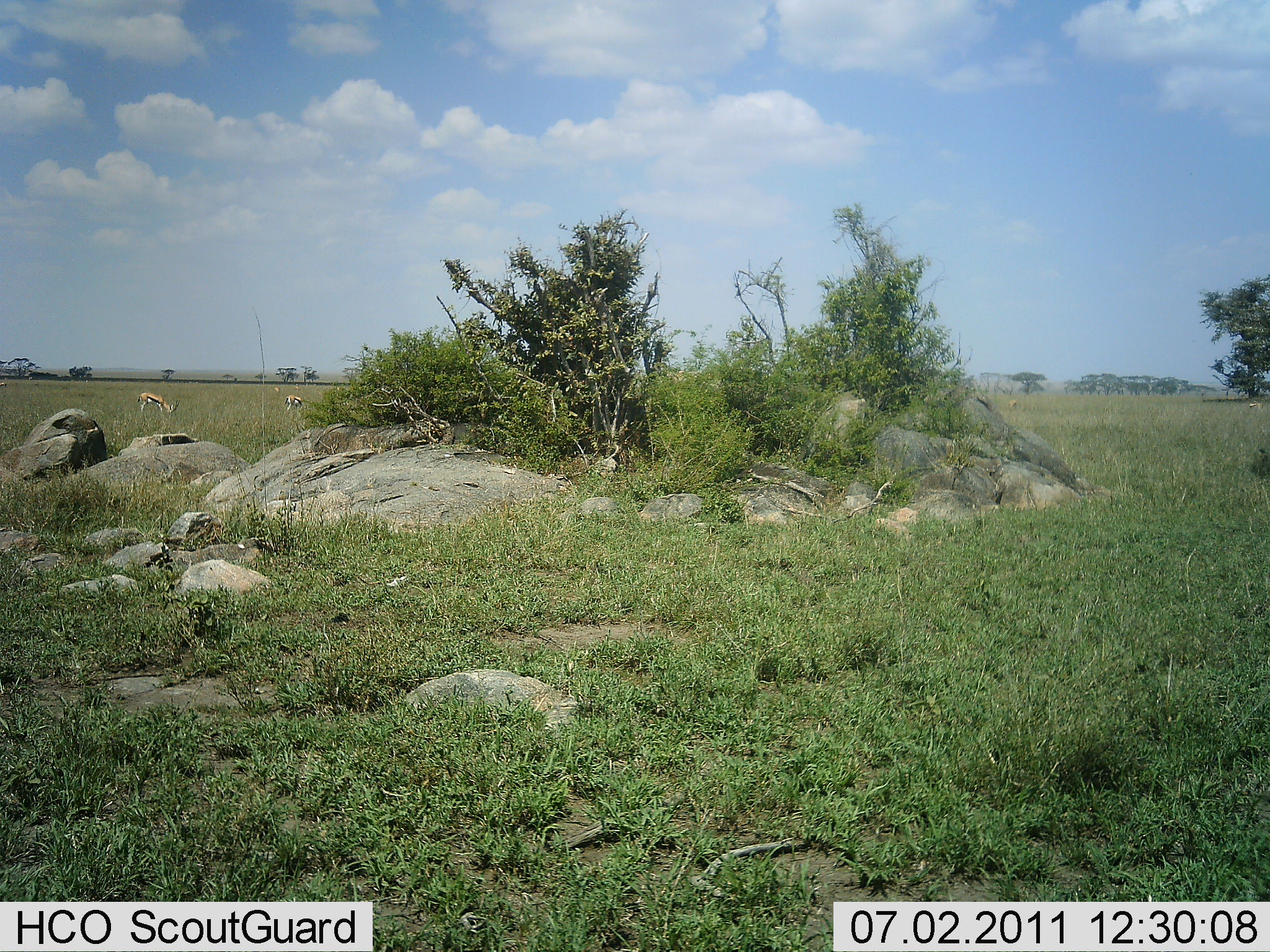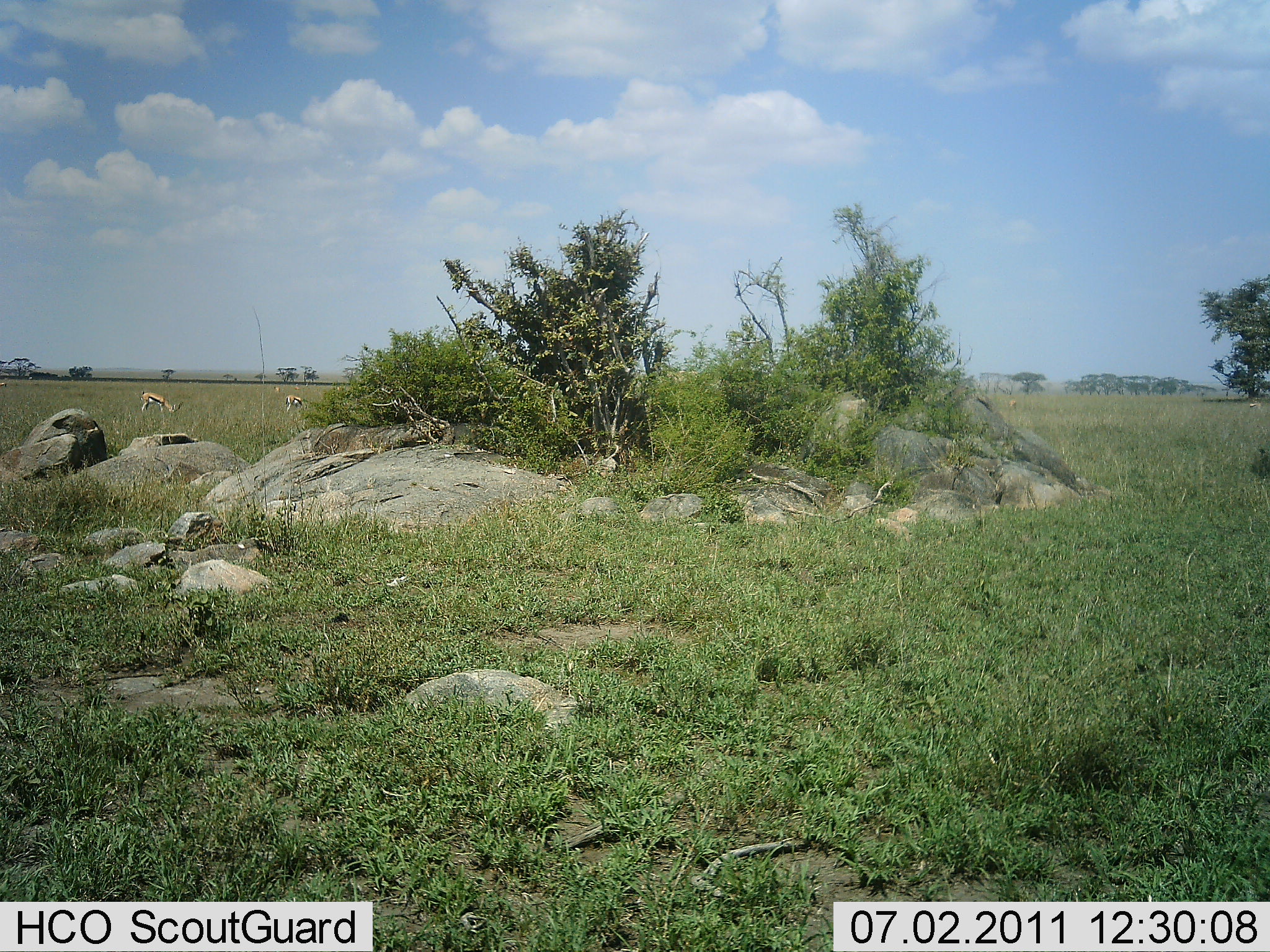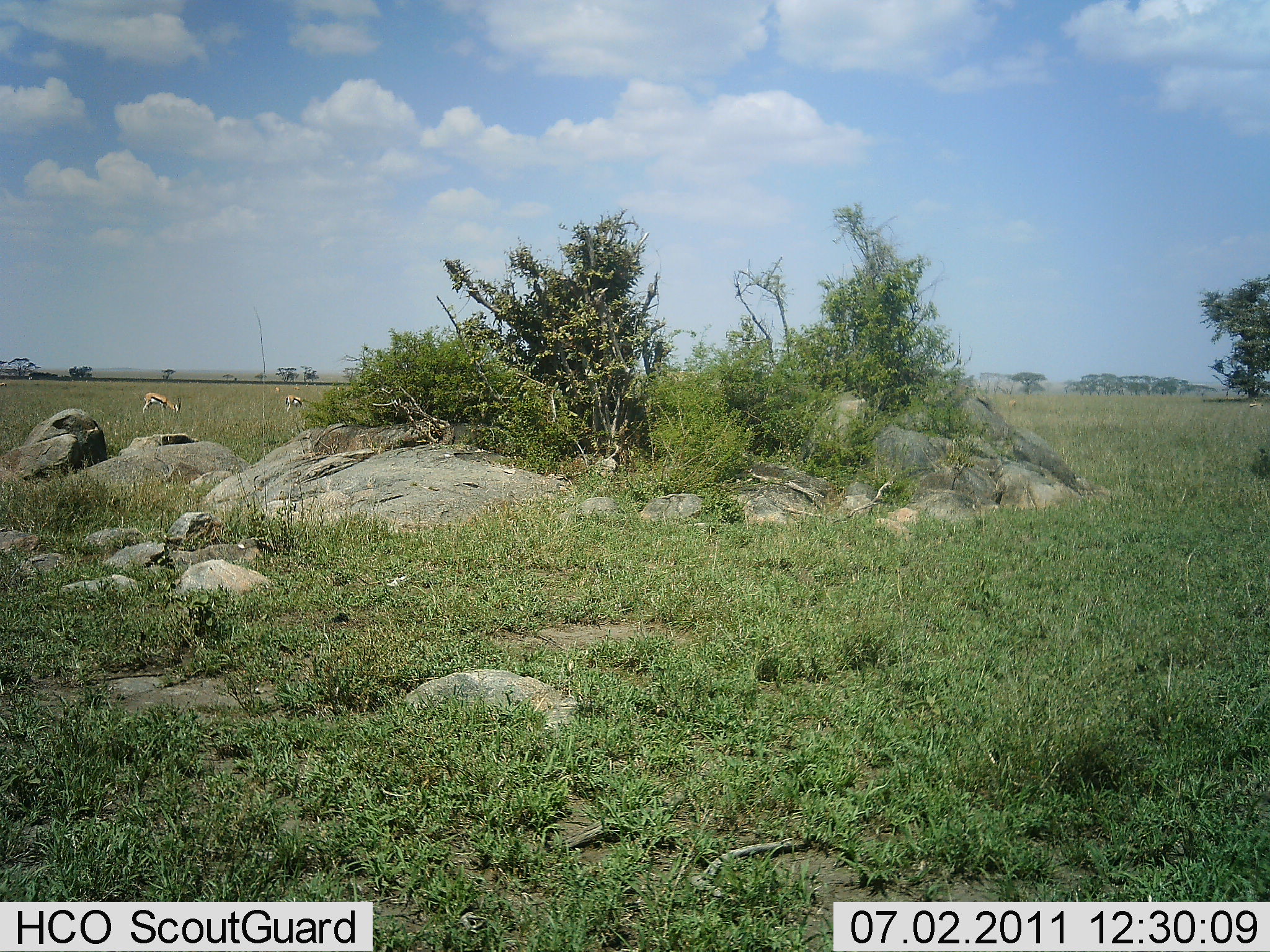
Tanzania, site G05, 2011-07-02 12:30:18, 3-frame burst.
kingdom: Animalia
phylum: Chordata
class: Mammalia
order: Artiodactyla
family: Bovidae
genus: Eudorcas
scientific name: Eudorcas thomsonii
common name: thomson's gazelle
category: gazellethomsons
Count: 2.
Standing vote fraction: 0%.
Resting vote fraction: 0%.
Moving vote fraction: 0%.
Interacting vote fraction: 0%.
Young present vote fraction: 0%.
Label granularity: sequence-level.